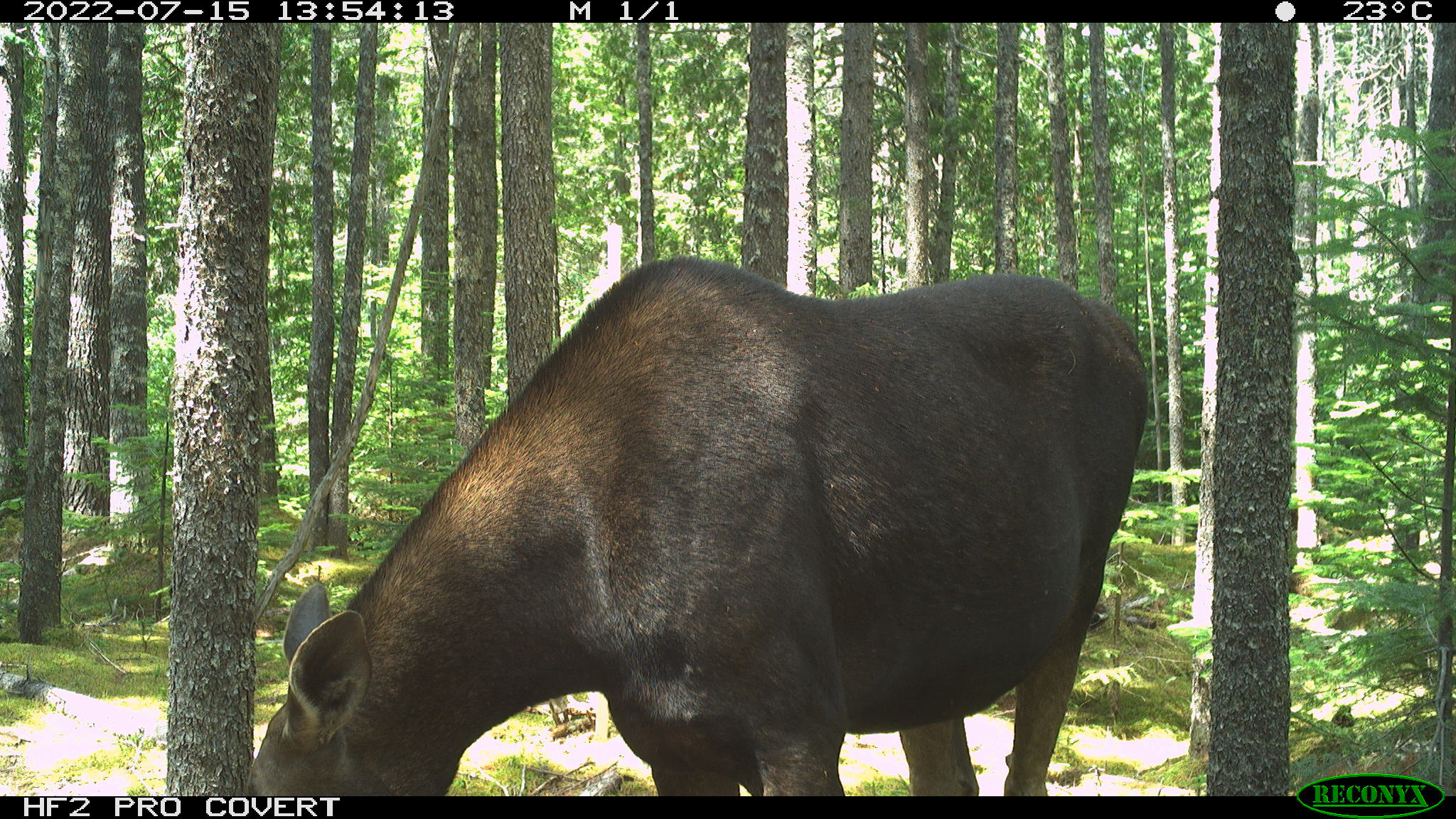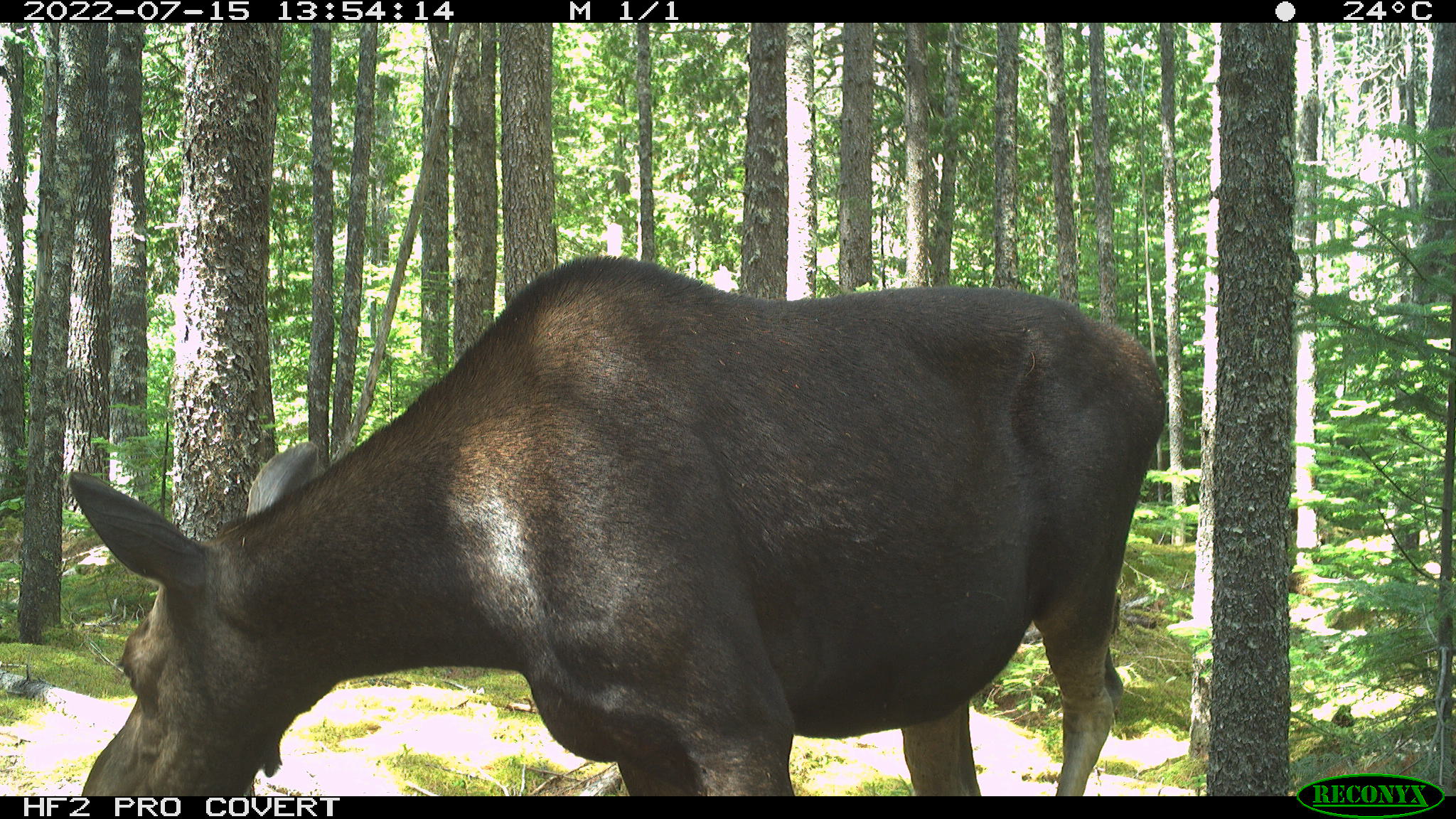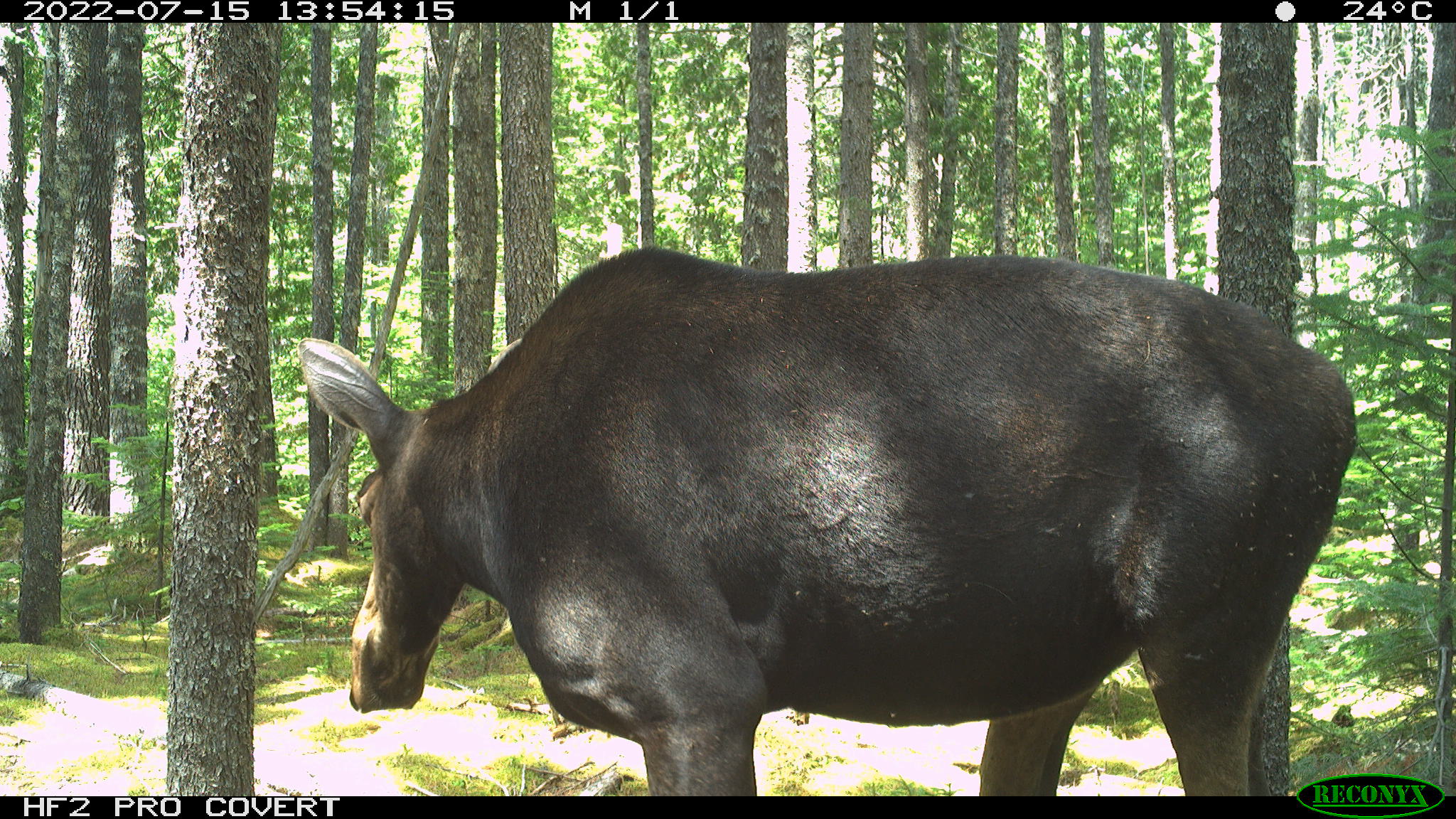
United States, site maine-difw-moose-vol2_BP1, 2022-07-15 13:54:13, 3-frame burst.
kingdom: Animalia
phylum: Chordata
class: Mammalia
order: Artiodactyla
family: Cervidae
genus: Alces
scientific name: Alces alces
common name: moose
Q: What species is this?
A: Moose (Alces alces).